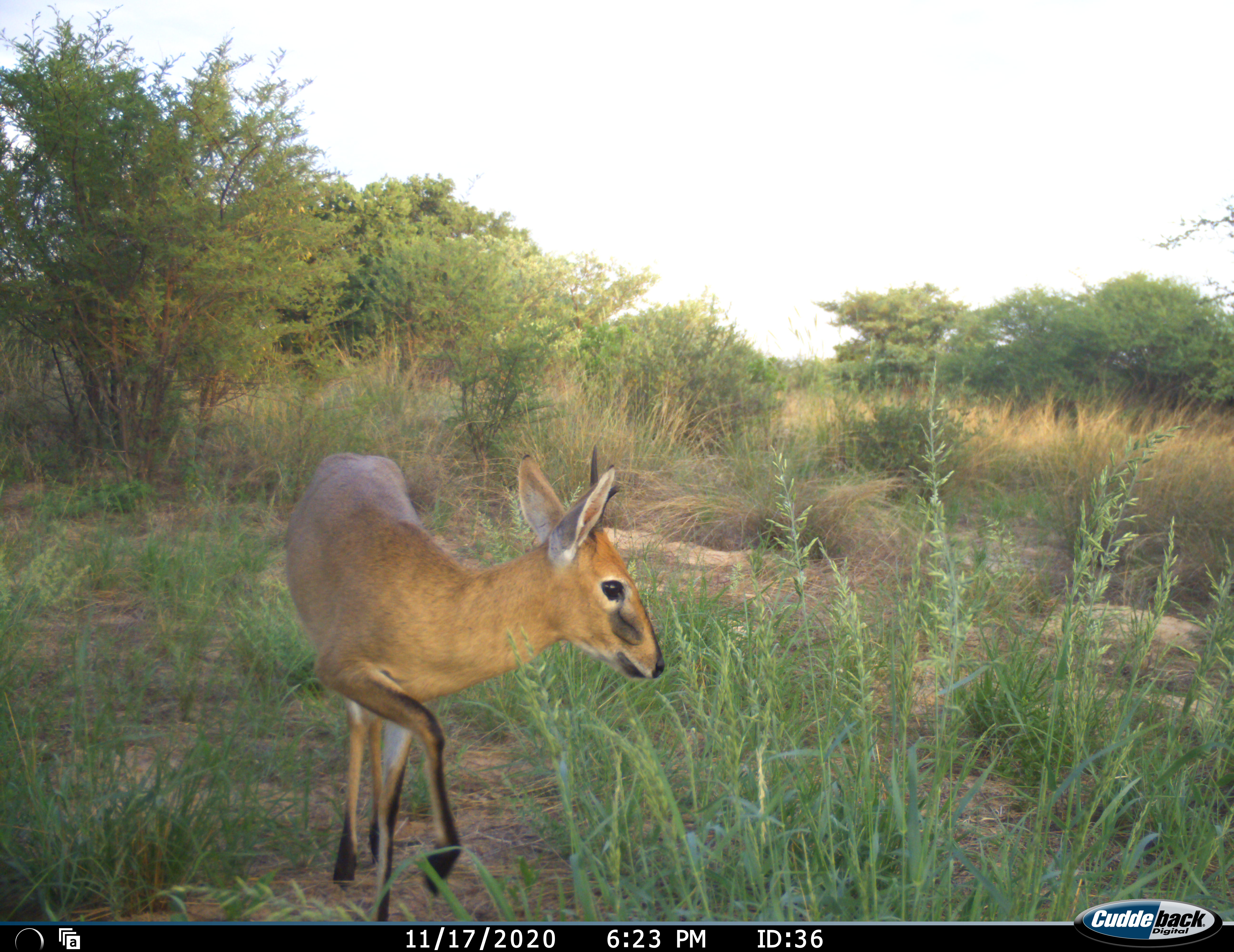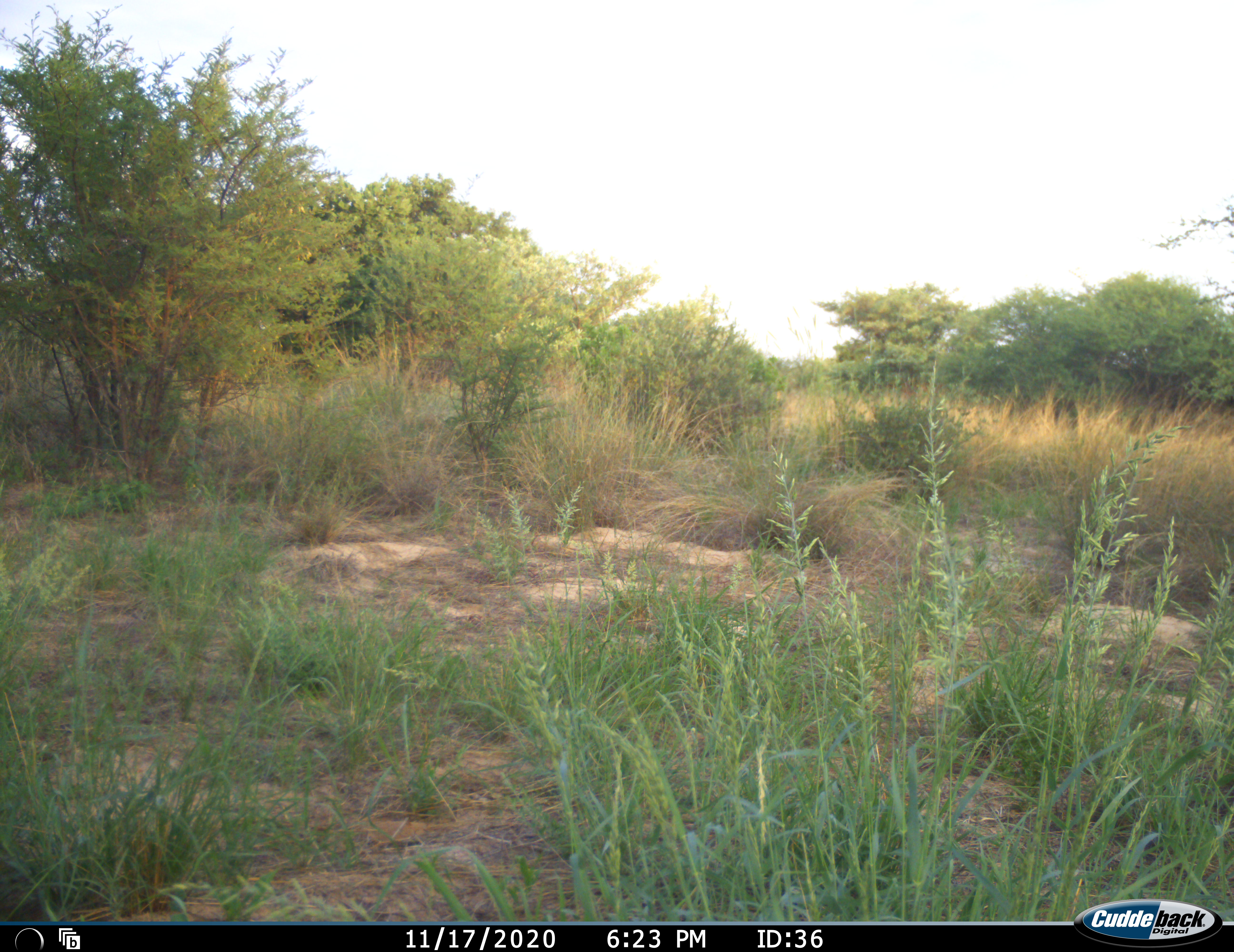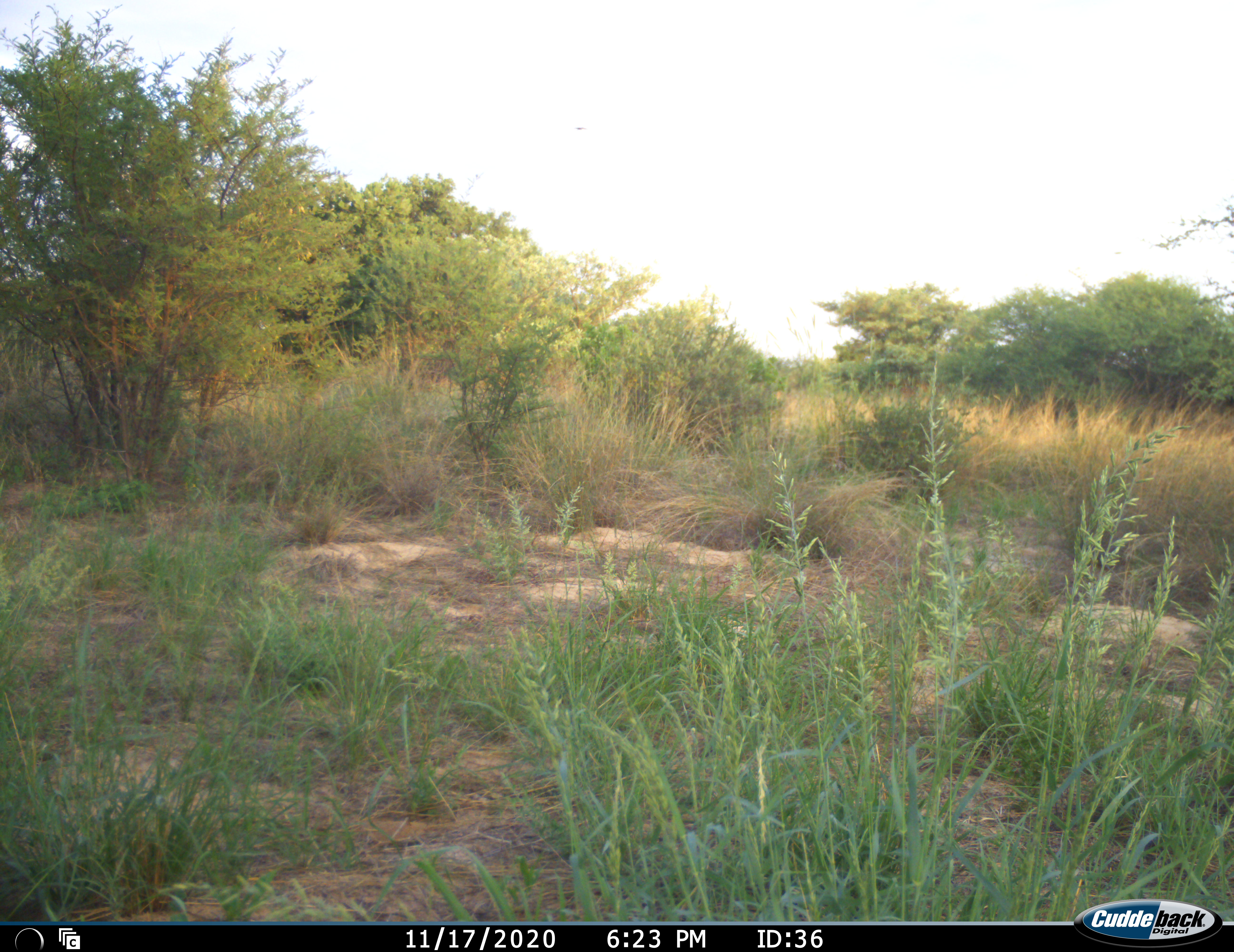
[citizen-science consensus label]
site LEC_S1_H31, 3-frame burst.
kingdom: Animalia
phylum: Chordata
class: Mammalia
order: Artiodactyla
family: Bovidae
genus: Sylvicapra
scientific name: Sylvicapra grimmia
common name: common duiker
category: duikercommongrey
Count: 1.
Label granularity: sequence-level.